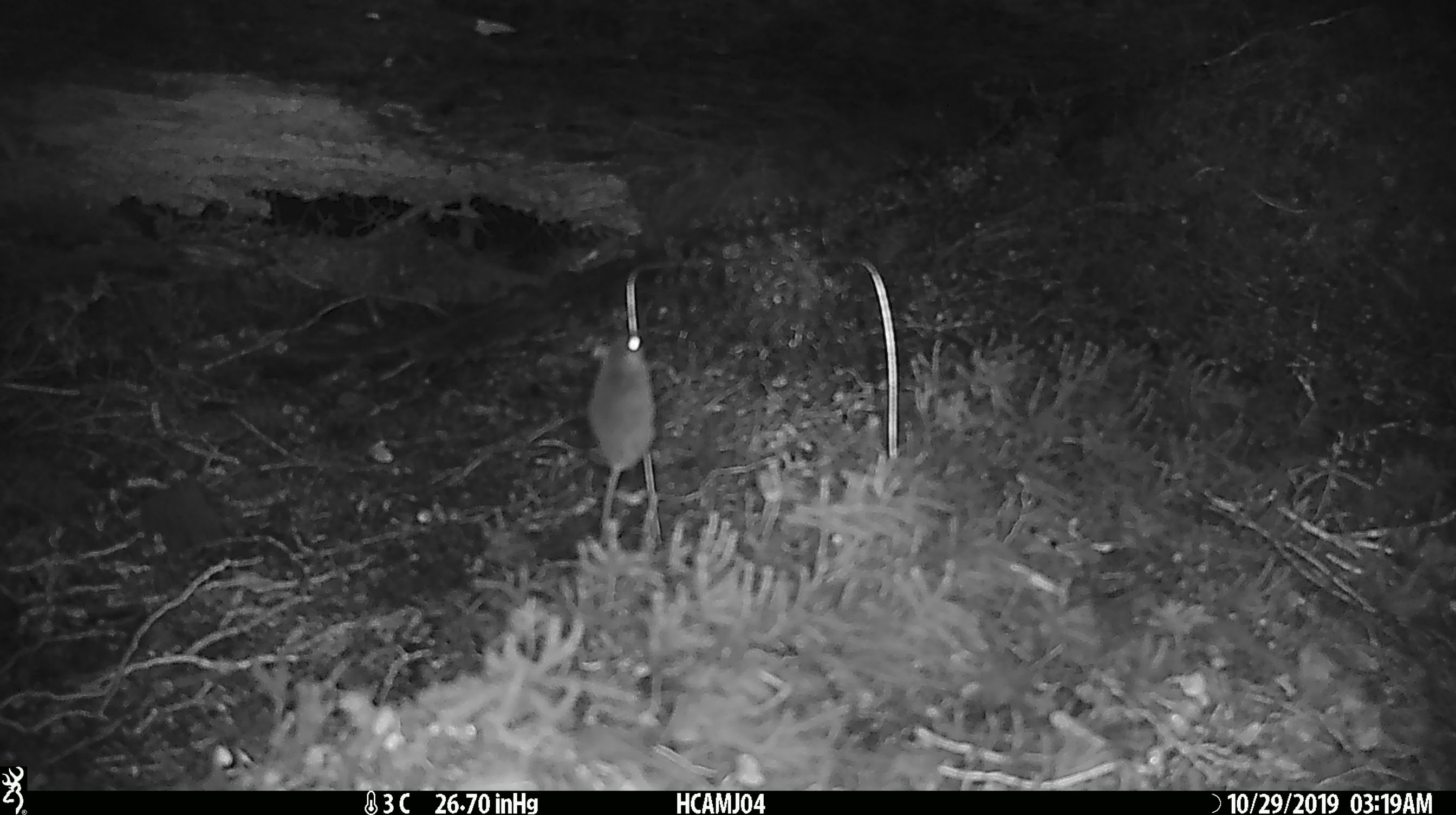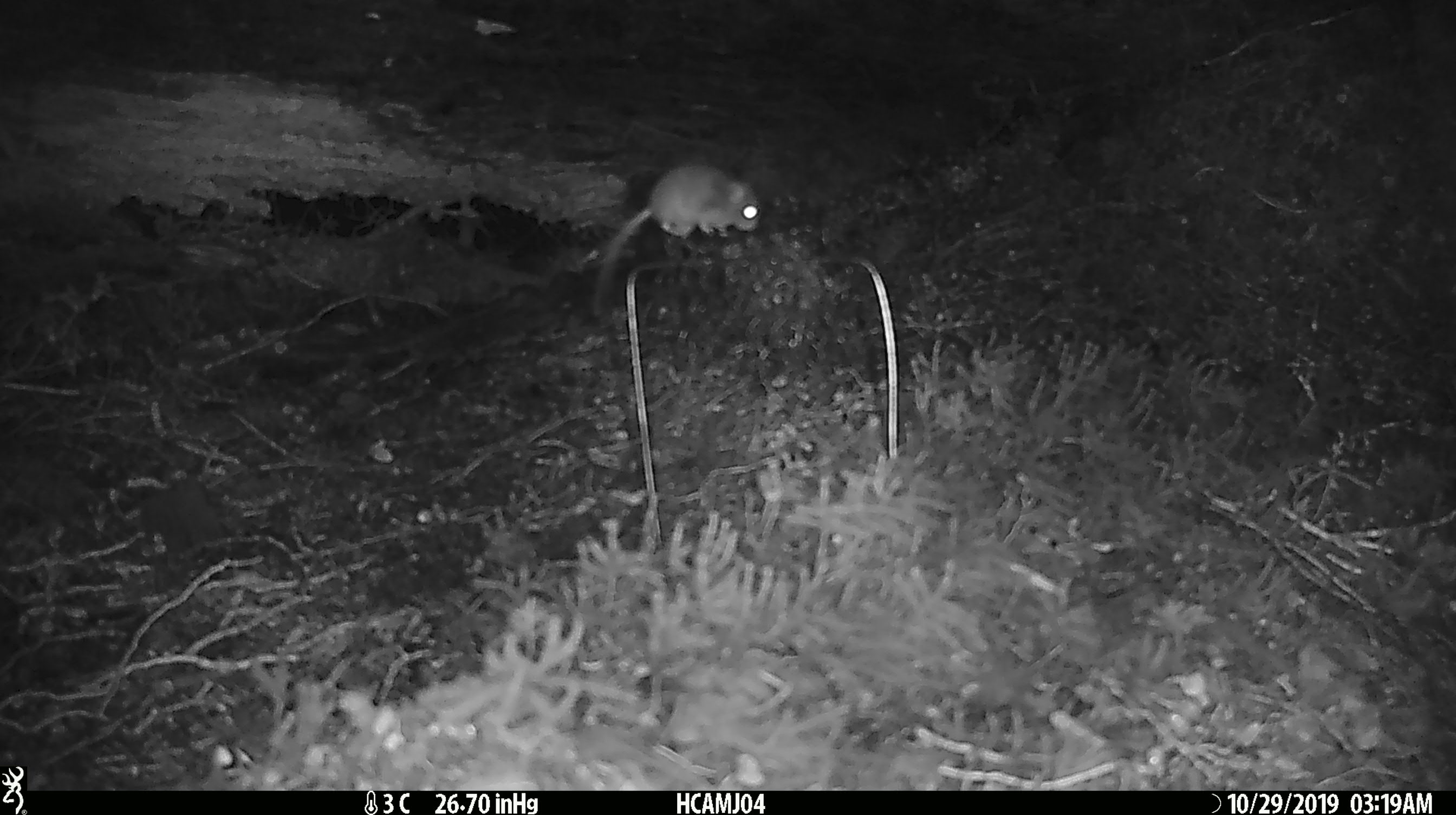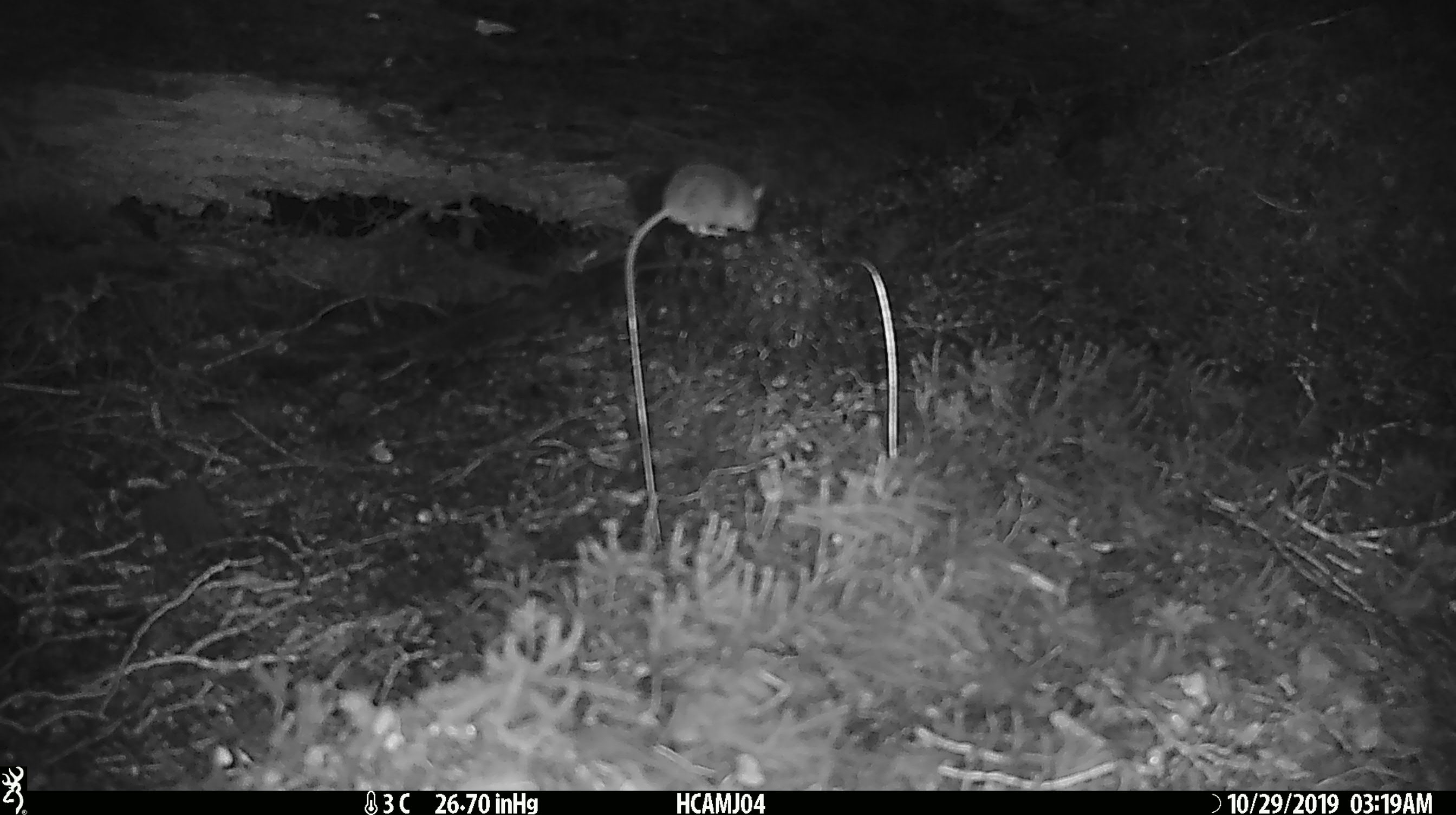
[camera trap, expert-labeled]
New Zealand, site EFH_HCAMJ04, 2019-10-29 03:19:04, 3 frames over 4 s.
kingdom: Animalia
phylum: Chordata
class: Mammalia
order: Rodentia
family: Muridae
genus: Mus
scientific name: Mus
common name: mouse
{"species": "mouse (Mus)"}